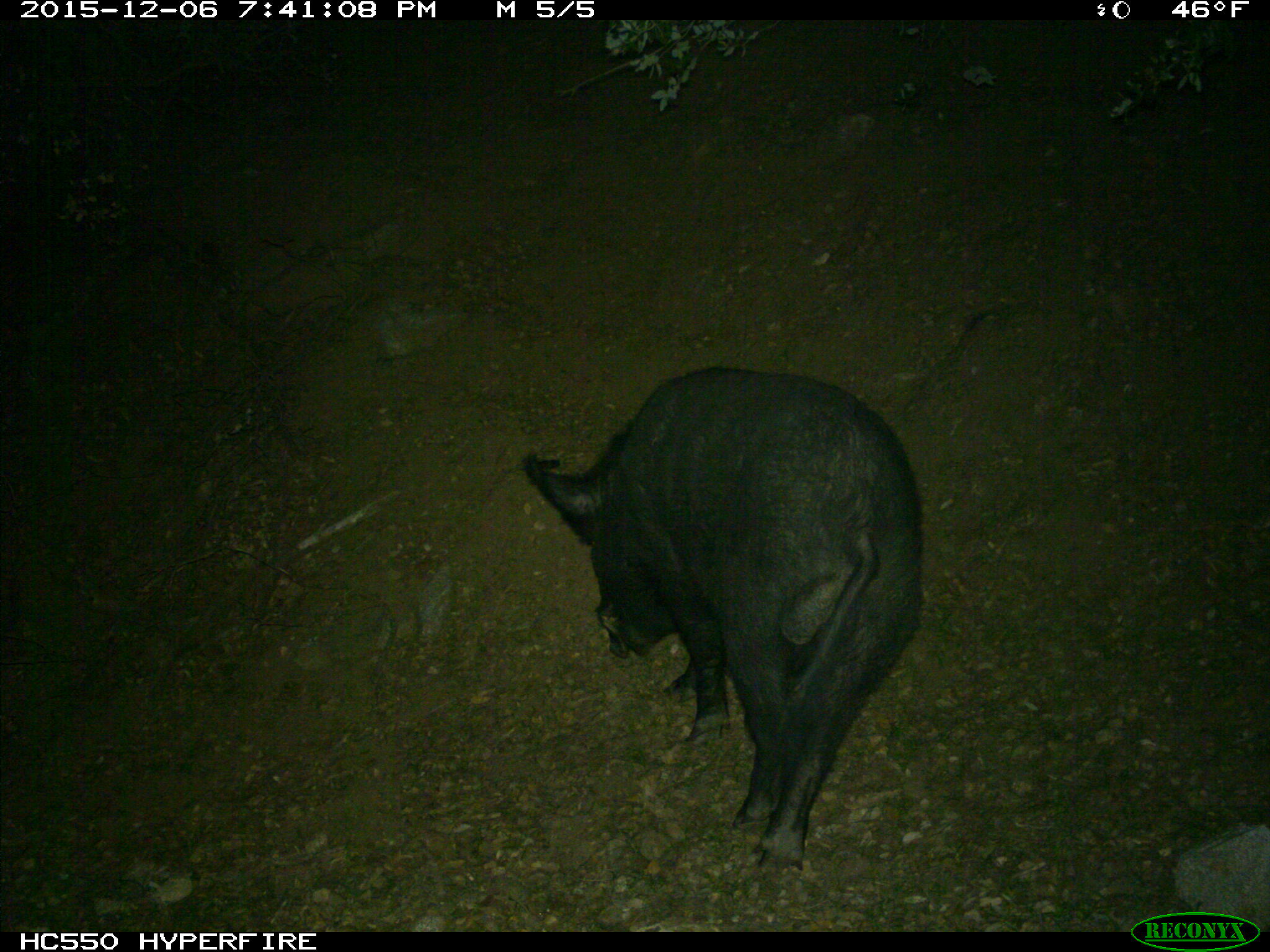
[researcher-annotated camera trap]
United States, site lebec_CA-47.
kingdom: Animalia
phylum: Chordata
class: Mammalia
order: Artiodactyla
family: Suidae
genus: Sus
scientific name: Sus scrofa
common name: wild boar